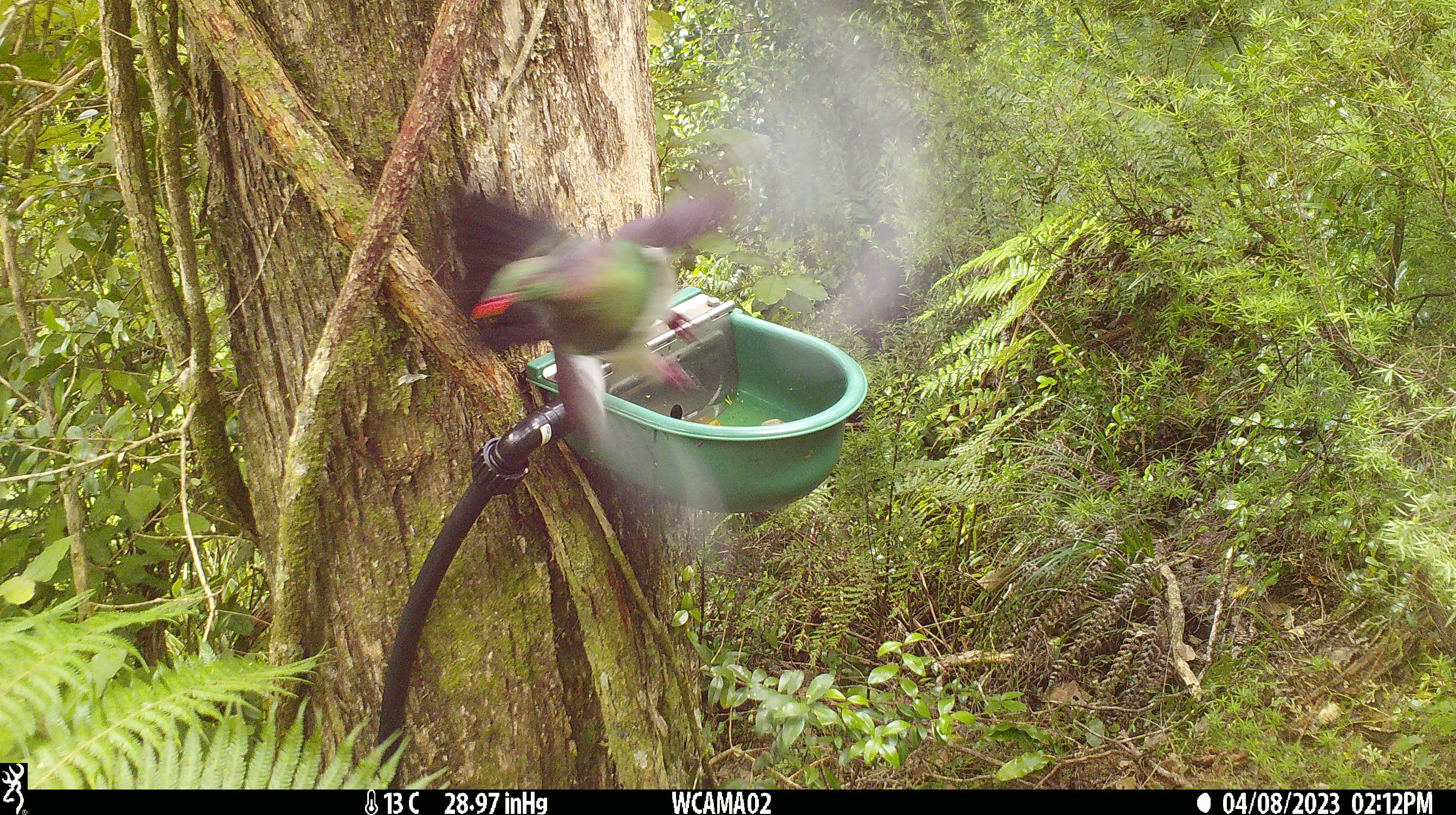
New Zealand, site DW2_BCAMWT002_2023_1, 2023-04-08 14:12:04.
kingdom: Animalia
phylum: Chordata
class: Aves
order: Columbiformes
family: Columbidae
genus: Hemiphaga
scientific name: Hemiphaga novaeseelandiae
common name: new zealand pigeon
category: kereru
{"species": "kereru (new zealand pigeon) (Hemiphaga novaeseelandiae)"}